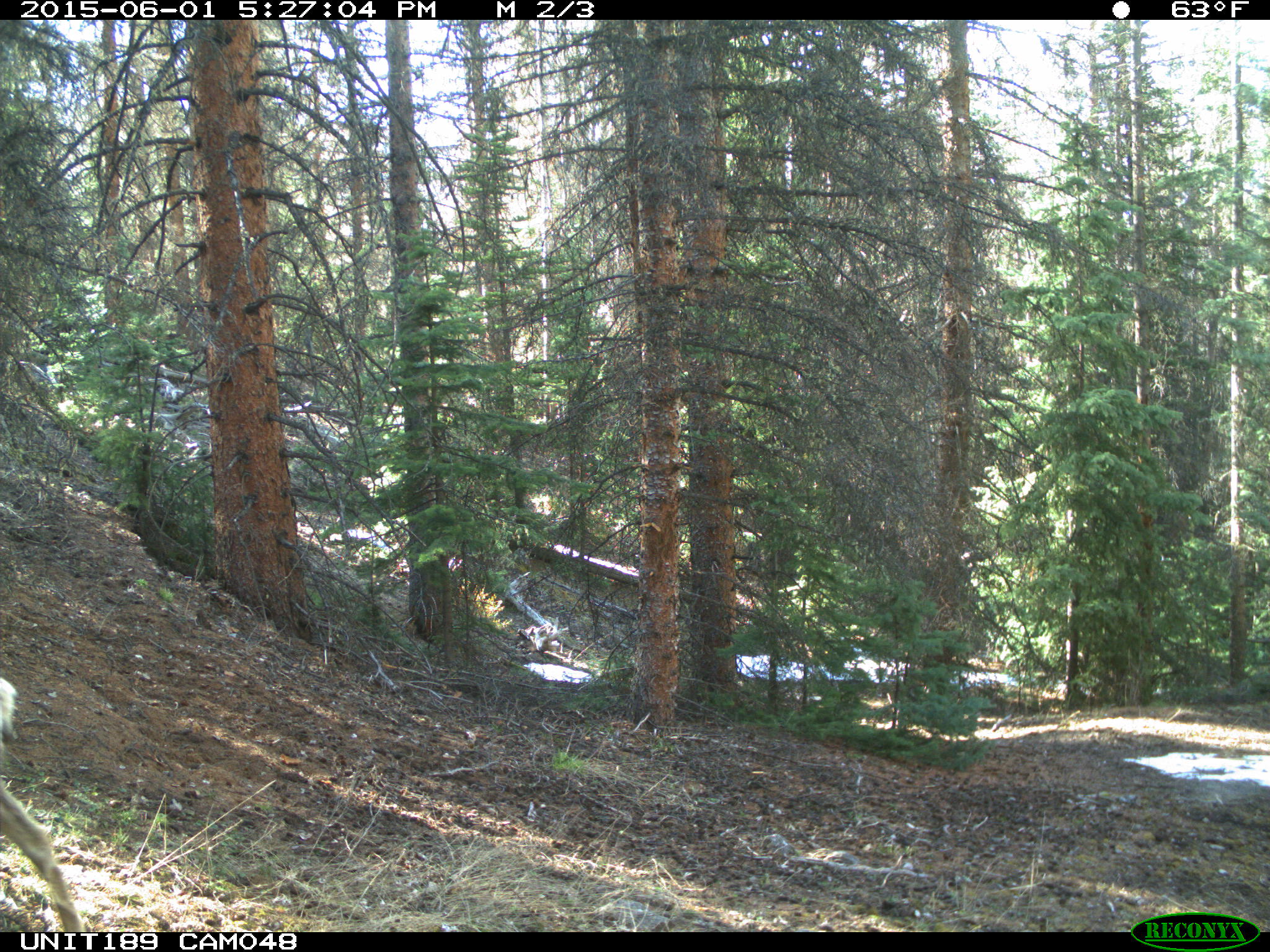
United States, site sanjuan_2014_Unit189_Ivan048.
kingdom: Animalia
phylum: Chordata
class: Mammalia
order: Artiodactyla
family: Cervidae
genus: Odocoileus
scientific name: Odocoileus hemionus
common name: mule deer